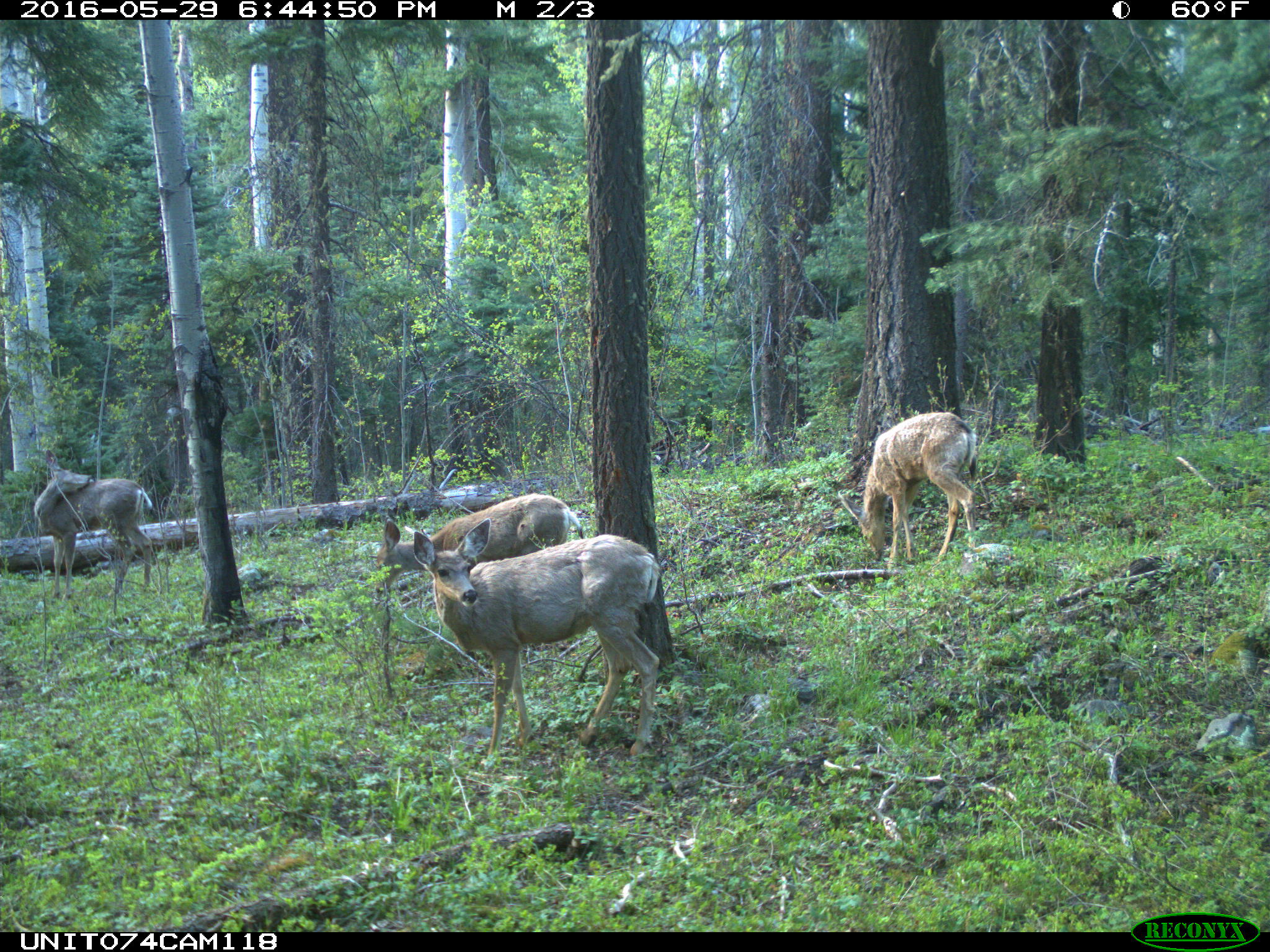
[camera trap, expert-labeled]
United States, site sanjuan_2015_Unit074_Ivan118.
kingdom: Animalia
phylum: Chordata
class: Mammalia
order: Artiodactyla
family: Cervidae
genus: Odocoileus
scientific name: Odocoileus hemionus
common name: mule deer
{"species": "Odocoileus hemionus (mule deer)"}